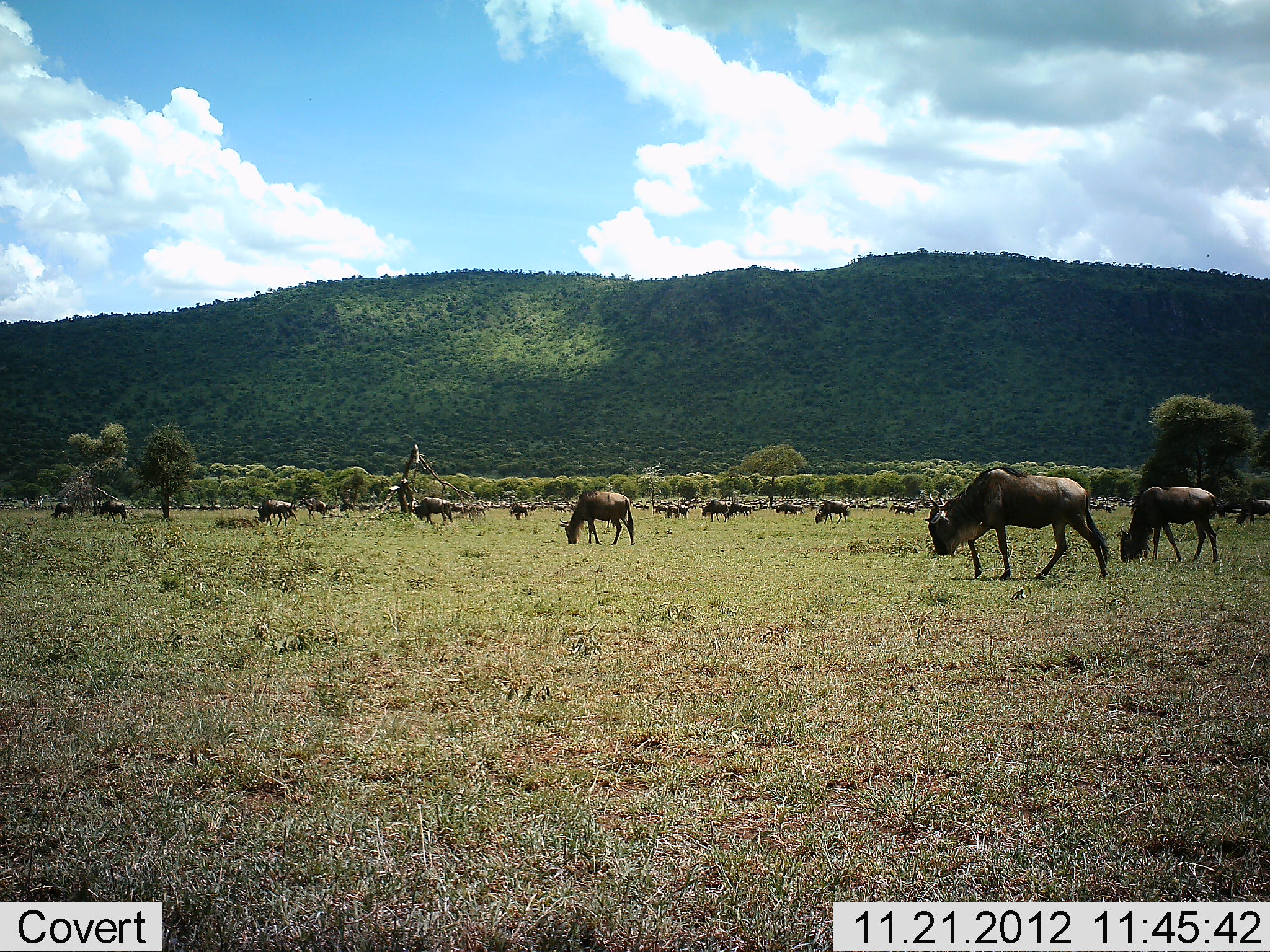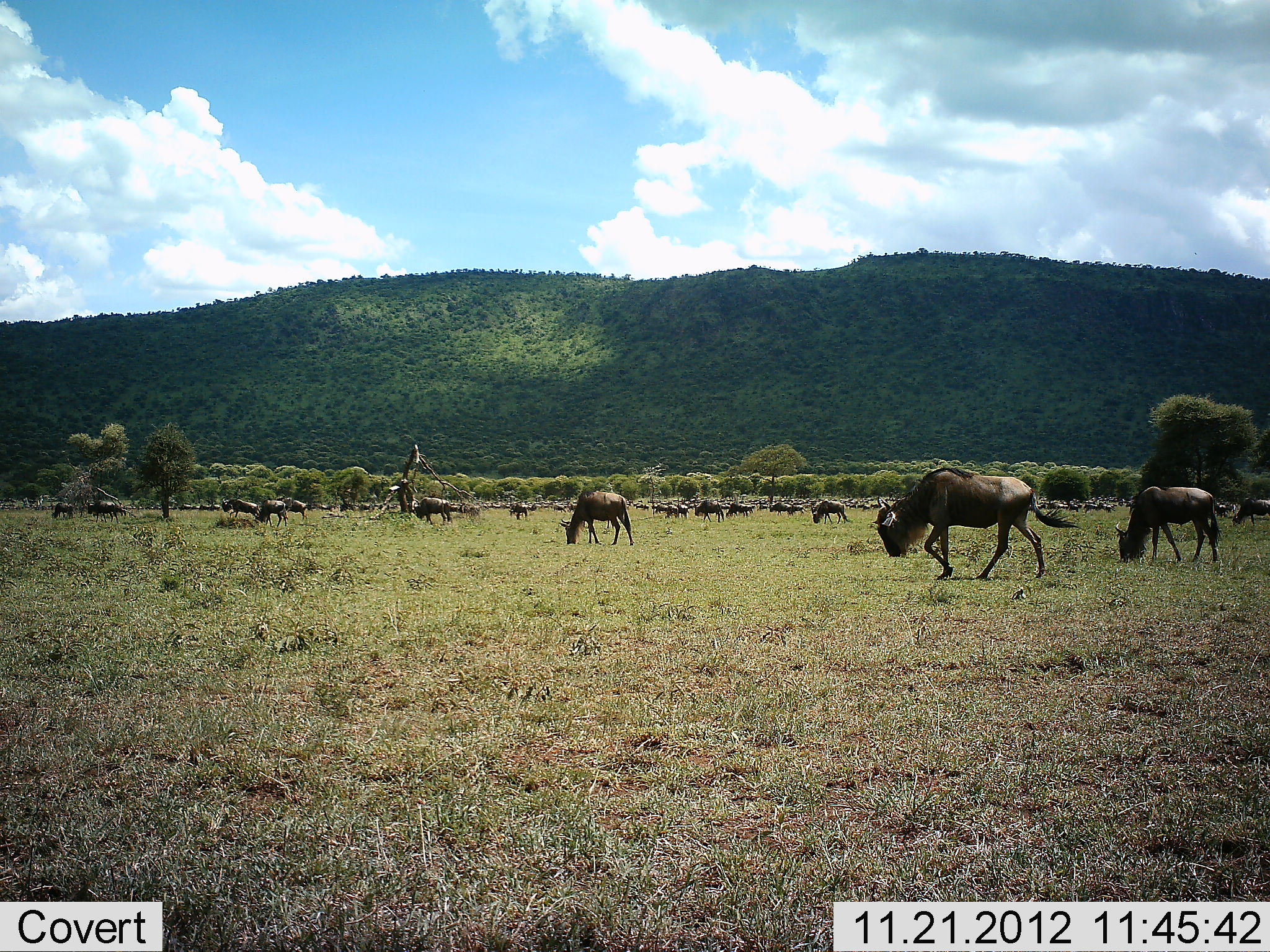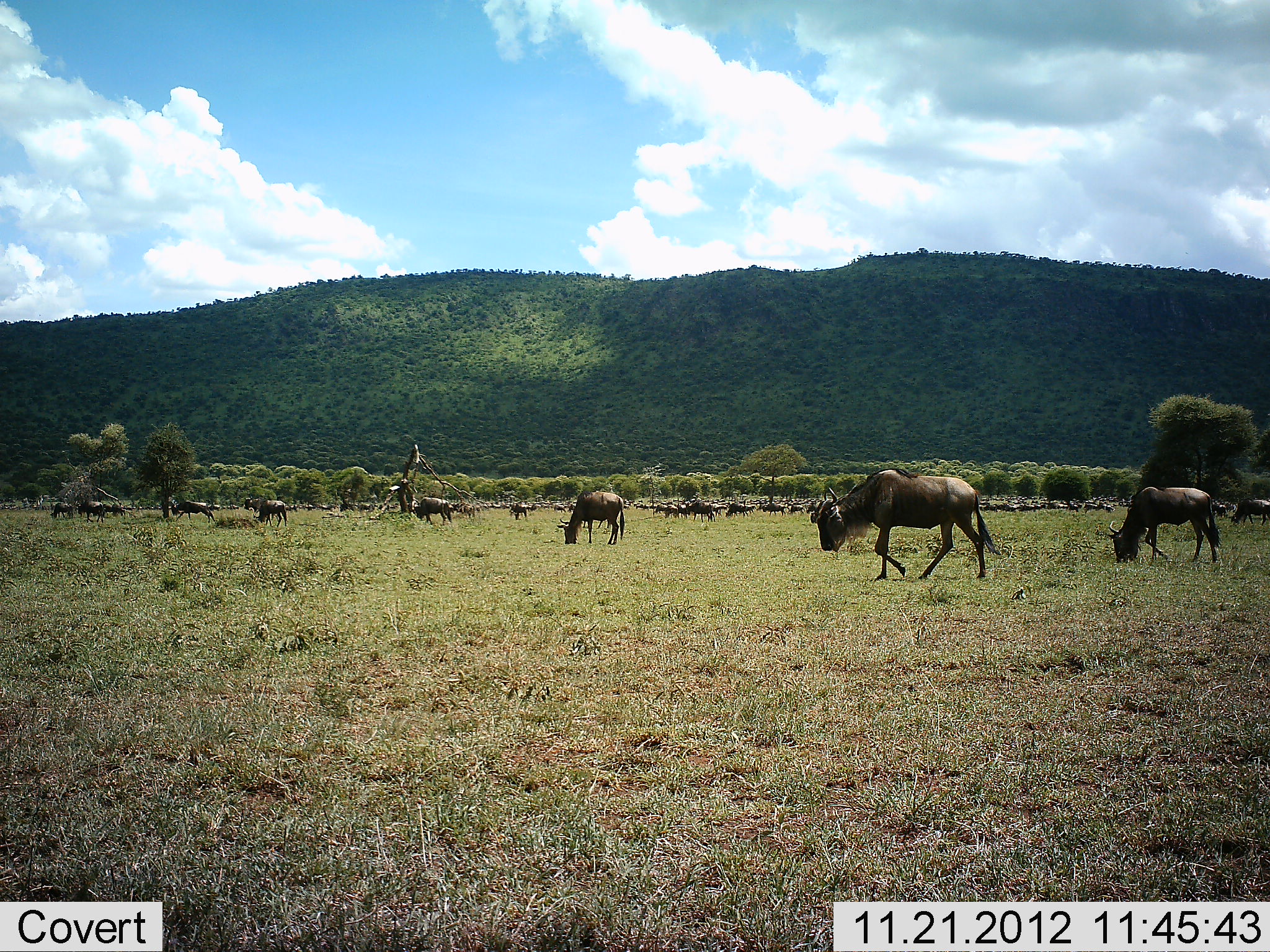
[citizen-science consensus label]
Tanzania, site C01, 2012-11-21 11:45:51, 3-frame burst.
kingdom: Animalia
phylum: Chordata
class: Mammalia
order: Artiodactyla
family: Bovidae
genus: Connochaetes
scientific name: Connochaetes taurinus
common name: blue wildebeest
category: wildebeest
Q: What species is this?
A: Wildebeest (blue wildebeest) (Connochaetes taurinus).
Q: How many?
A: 11-50.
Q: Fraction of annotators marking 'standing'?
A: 43%.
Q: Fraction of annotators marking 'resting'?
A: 8%.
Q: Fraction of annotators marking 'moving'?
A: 81%.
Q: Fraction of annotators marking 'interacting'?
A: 0%.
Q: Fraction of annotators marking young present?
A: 3%.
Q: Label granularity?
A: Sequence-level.